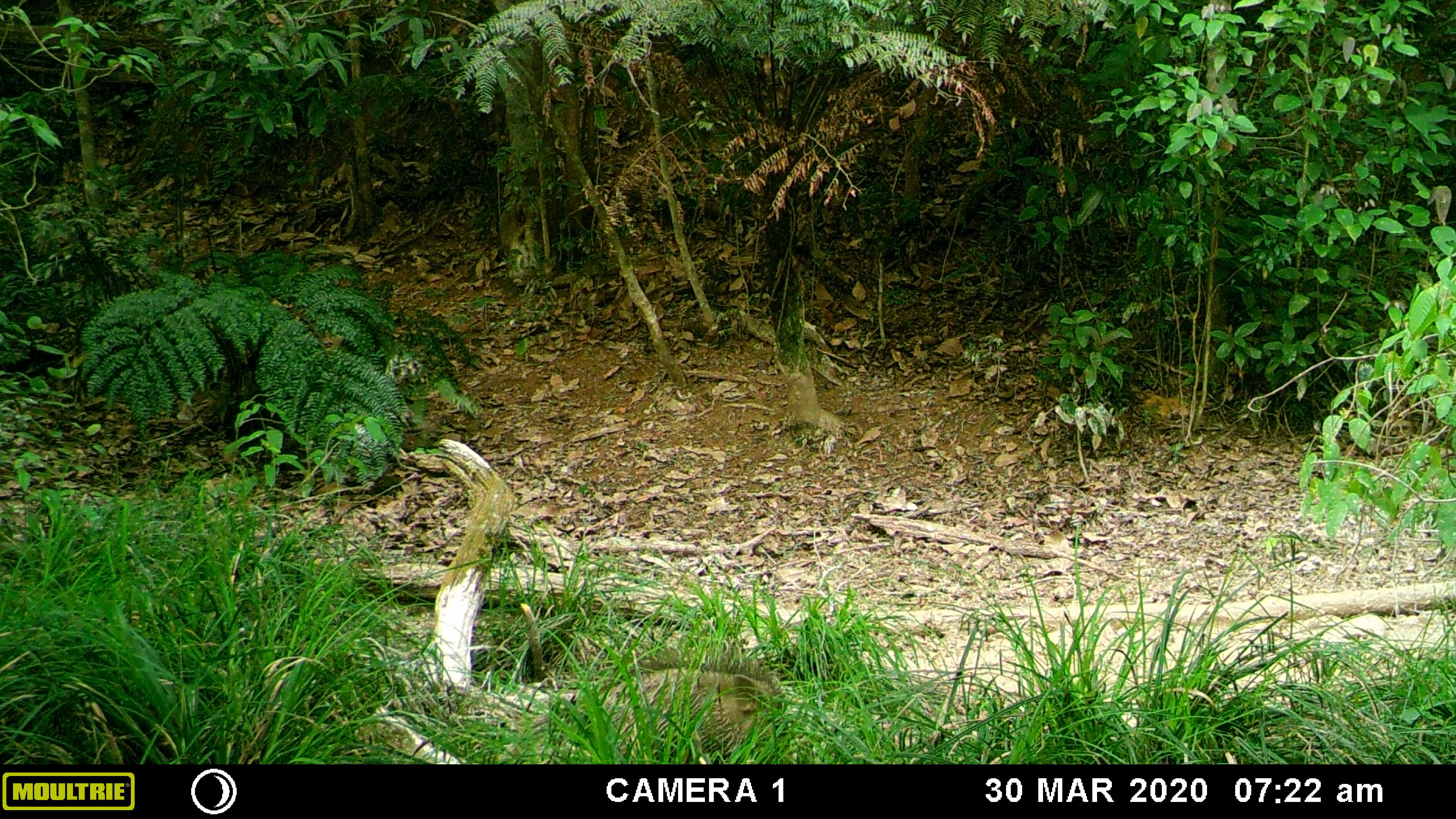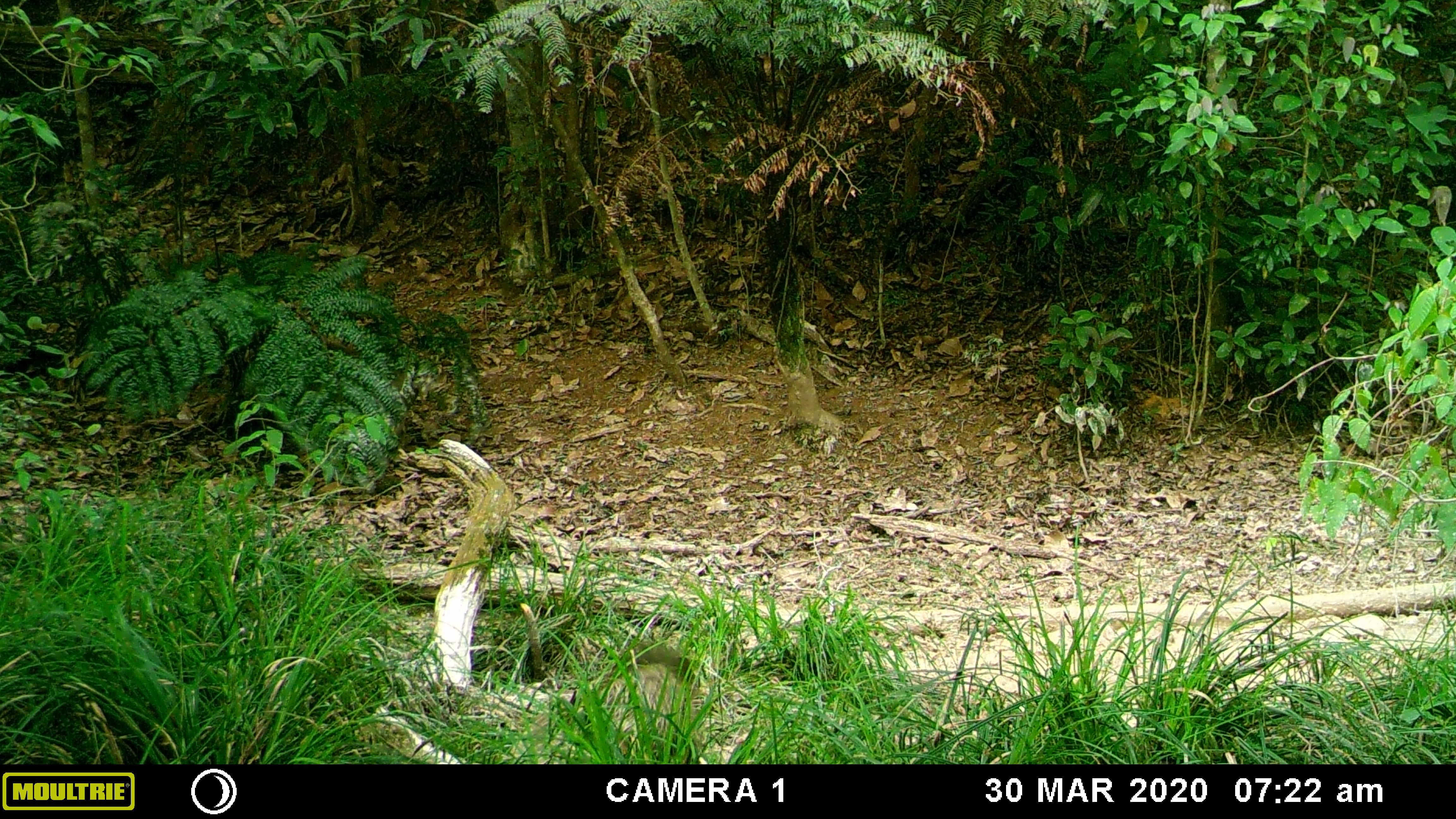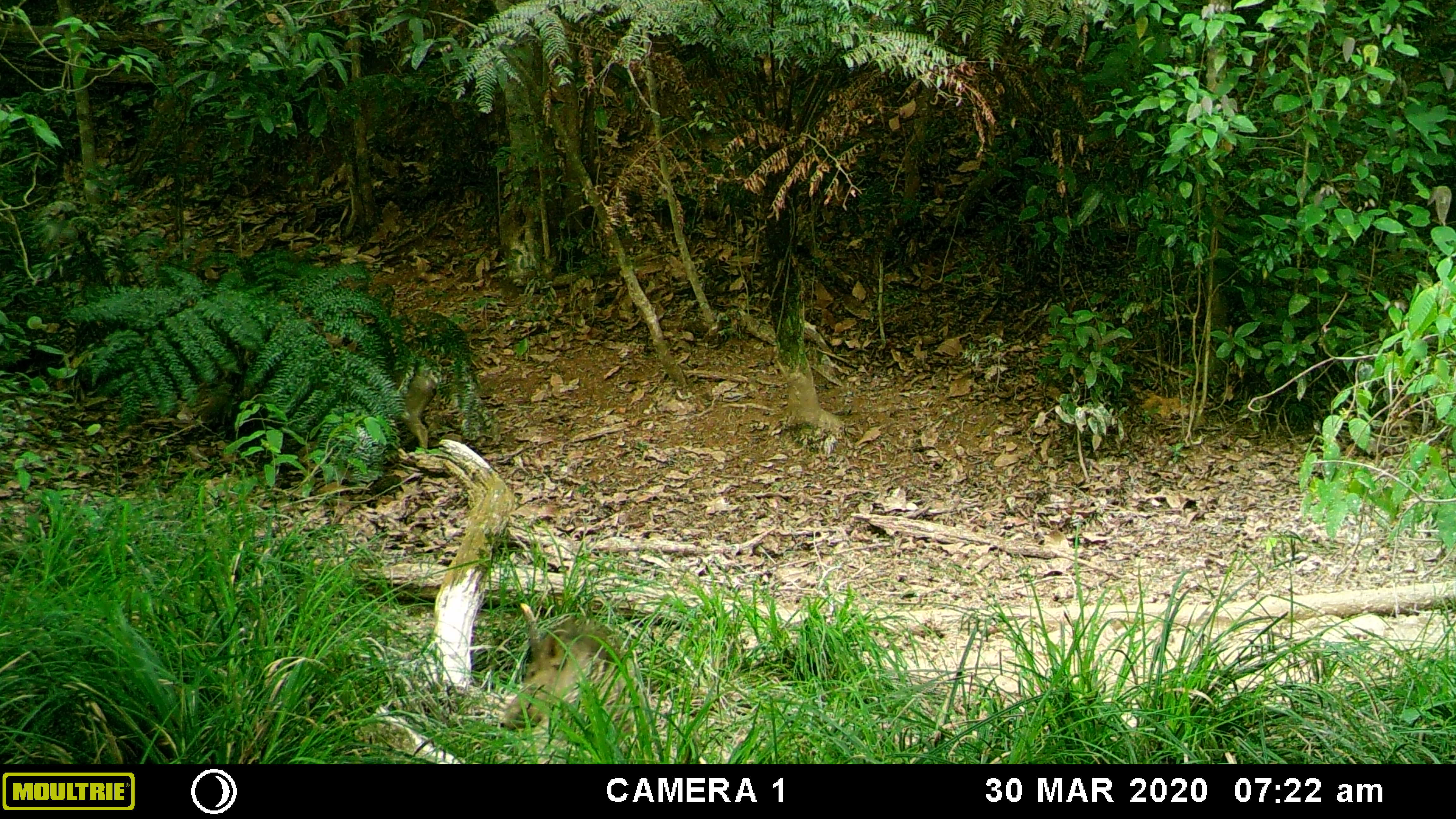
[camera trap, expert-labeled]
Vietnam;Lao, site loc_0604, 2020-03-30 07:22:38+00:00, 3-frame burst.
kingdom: Animalia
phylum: Chordata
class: Mammalia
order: Artiodactyla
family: Suidae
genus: Sus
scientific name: Sus scrofa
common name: eurasian wild pig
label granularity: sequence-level